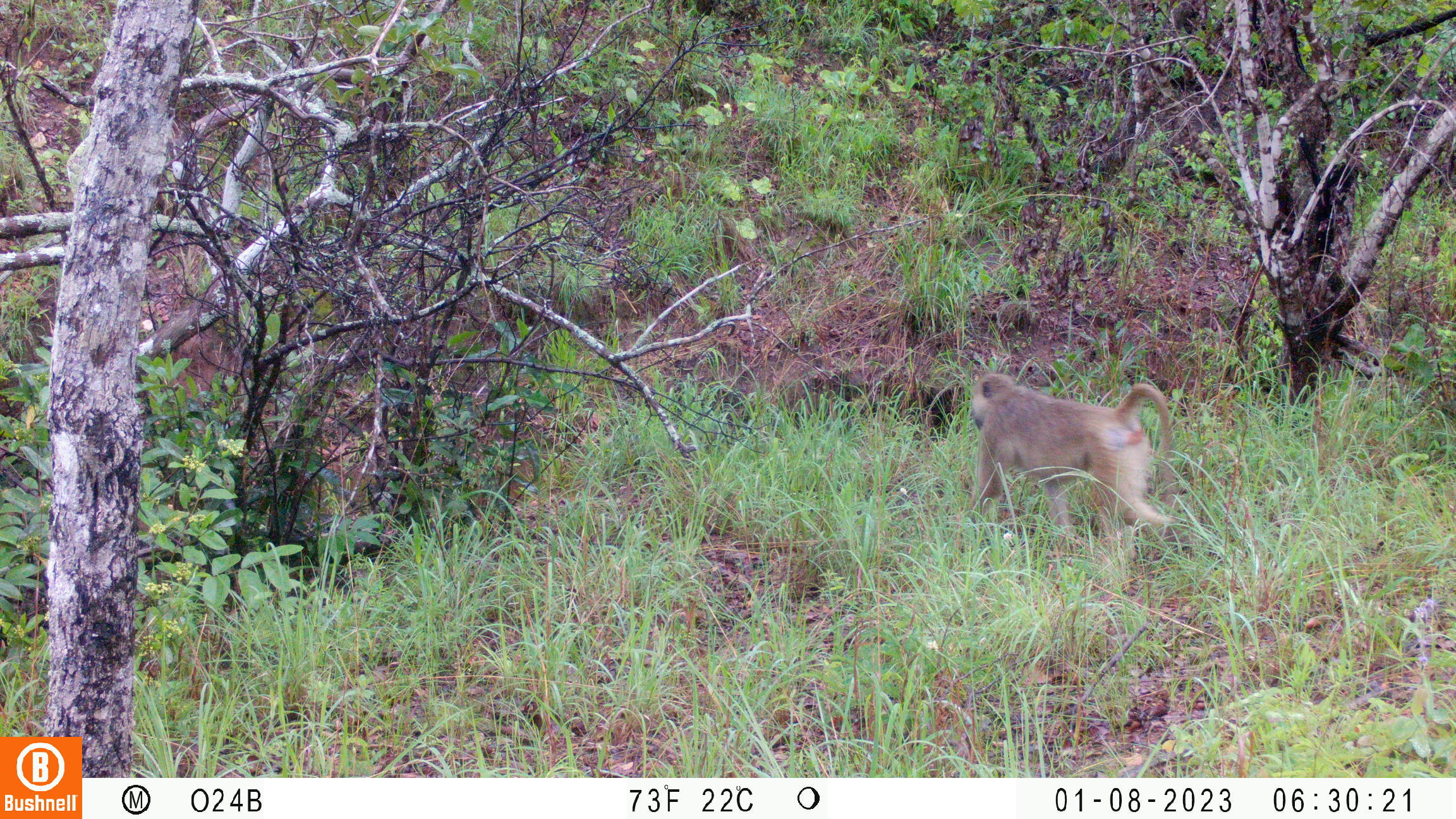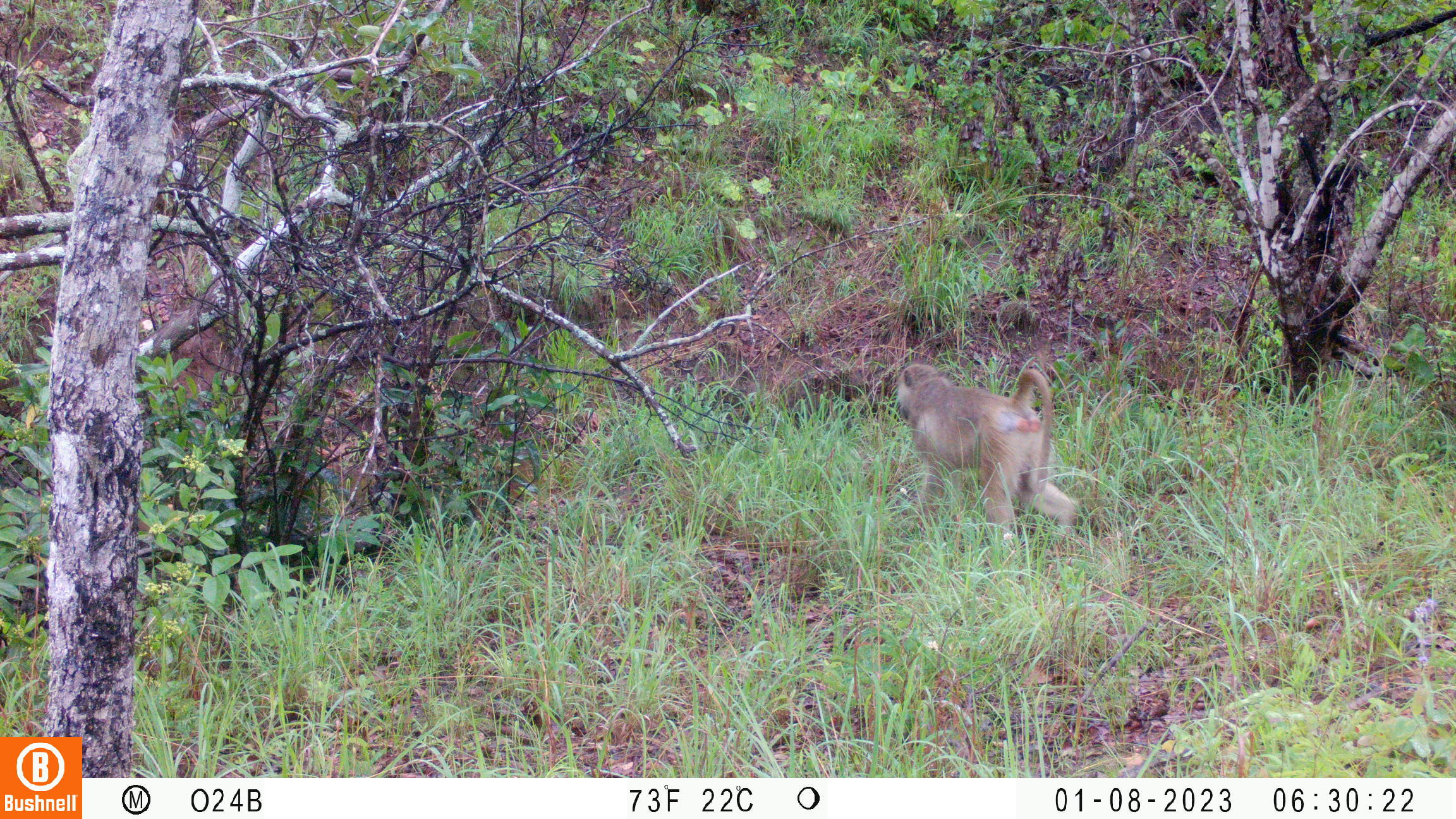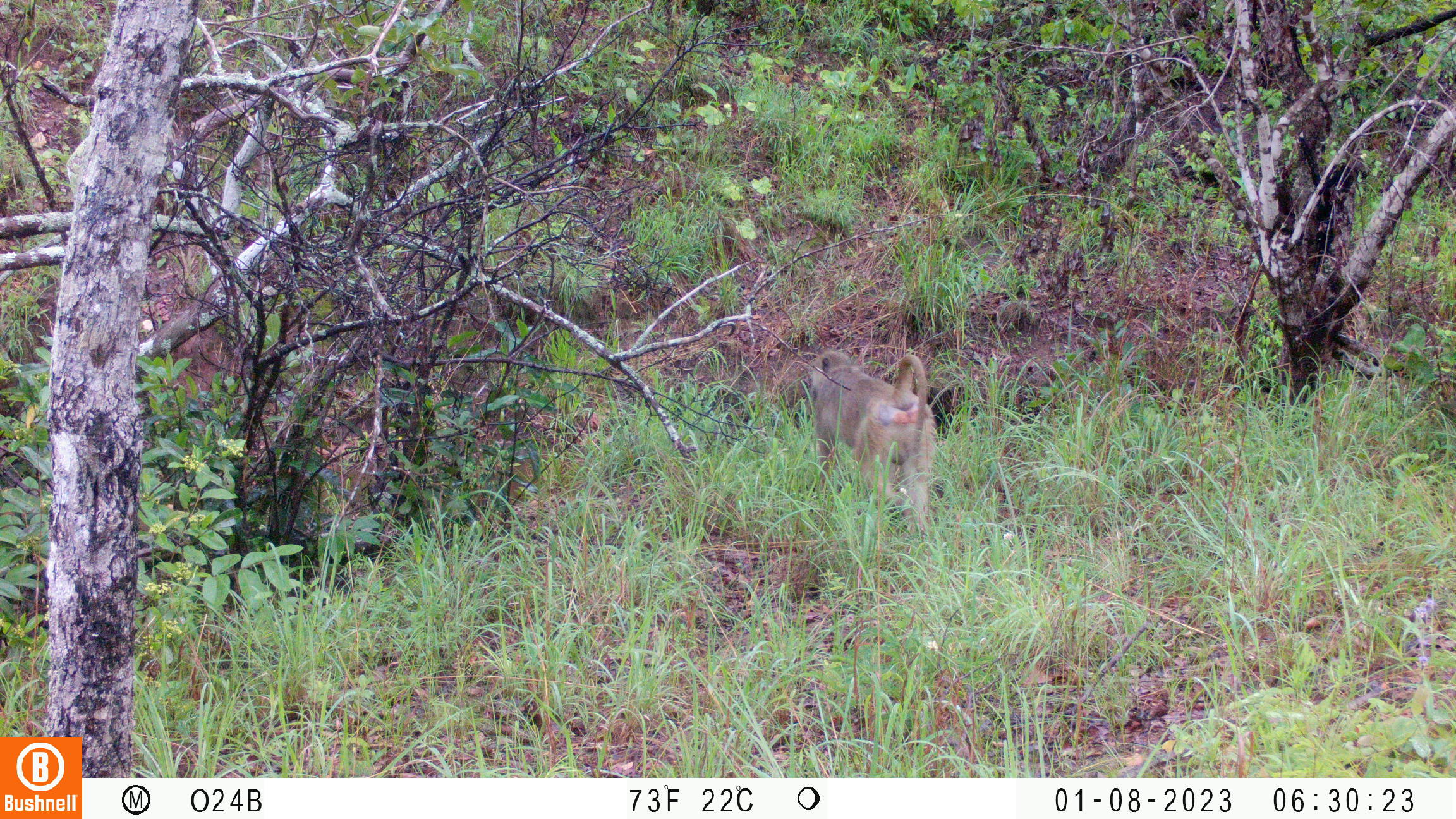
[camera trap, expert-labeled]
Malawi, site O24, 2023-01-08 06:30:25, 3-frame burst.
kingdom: Animalia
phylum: Chordata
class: Mammalia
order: Primates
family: Cercopithecidae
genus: Papio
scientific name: Papio cynocephalus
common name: yellow baboon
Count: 1.